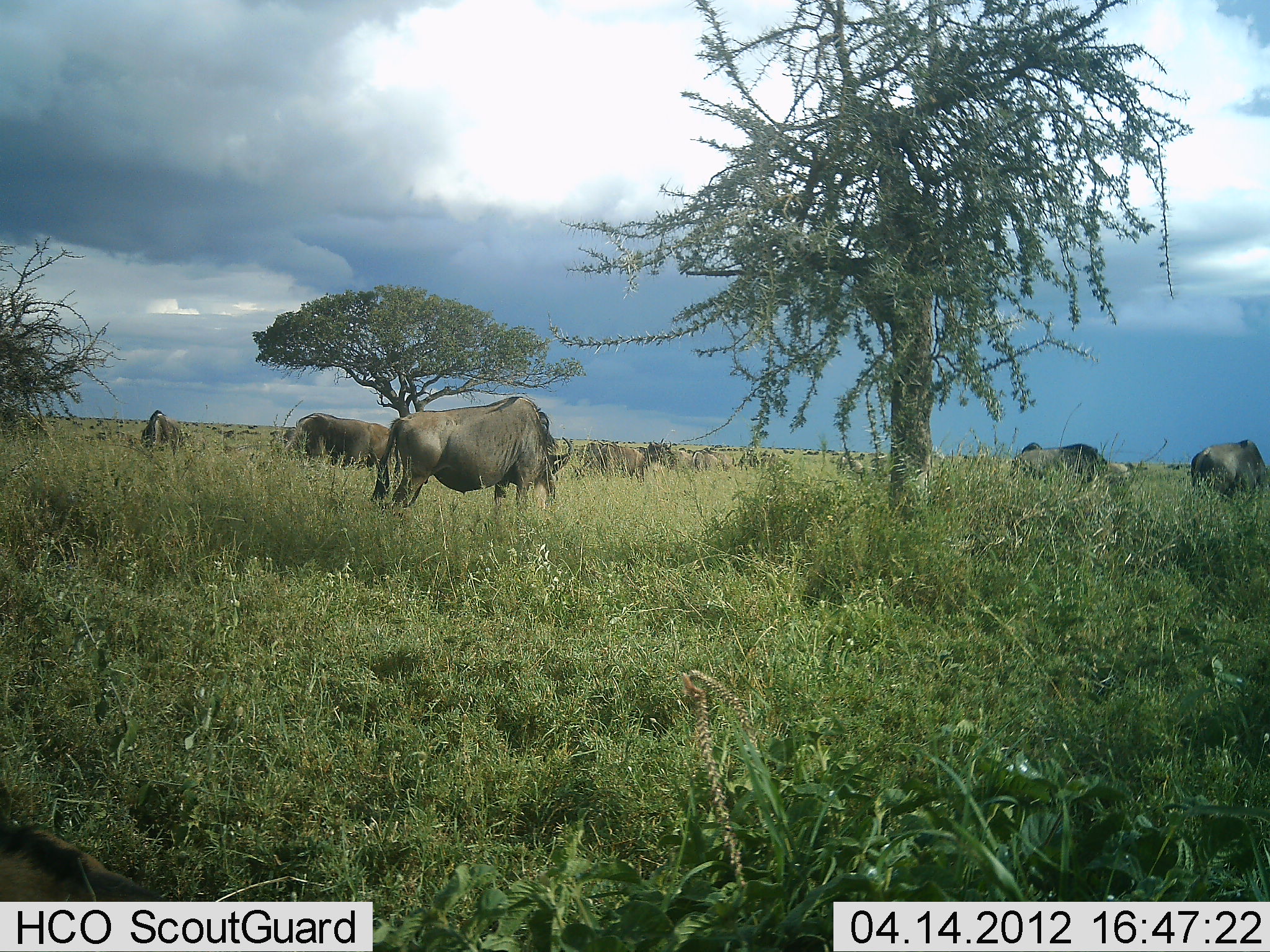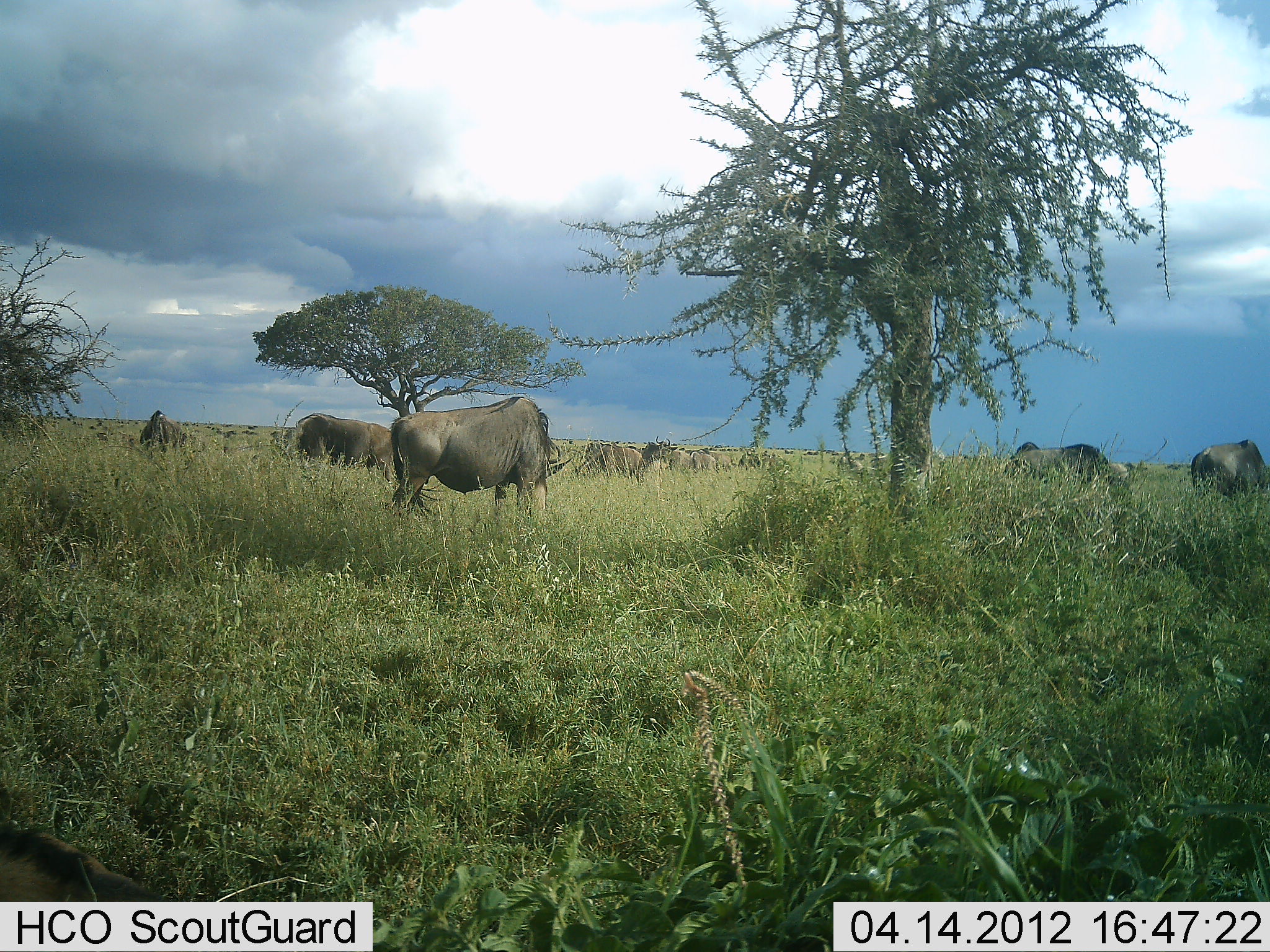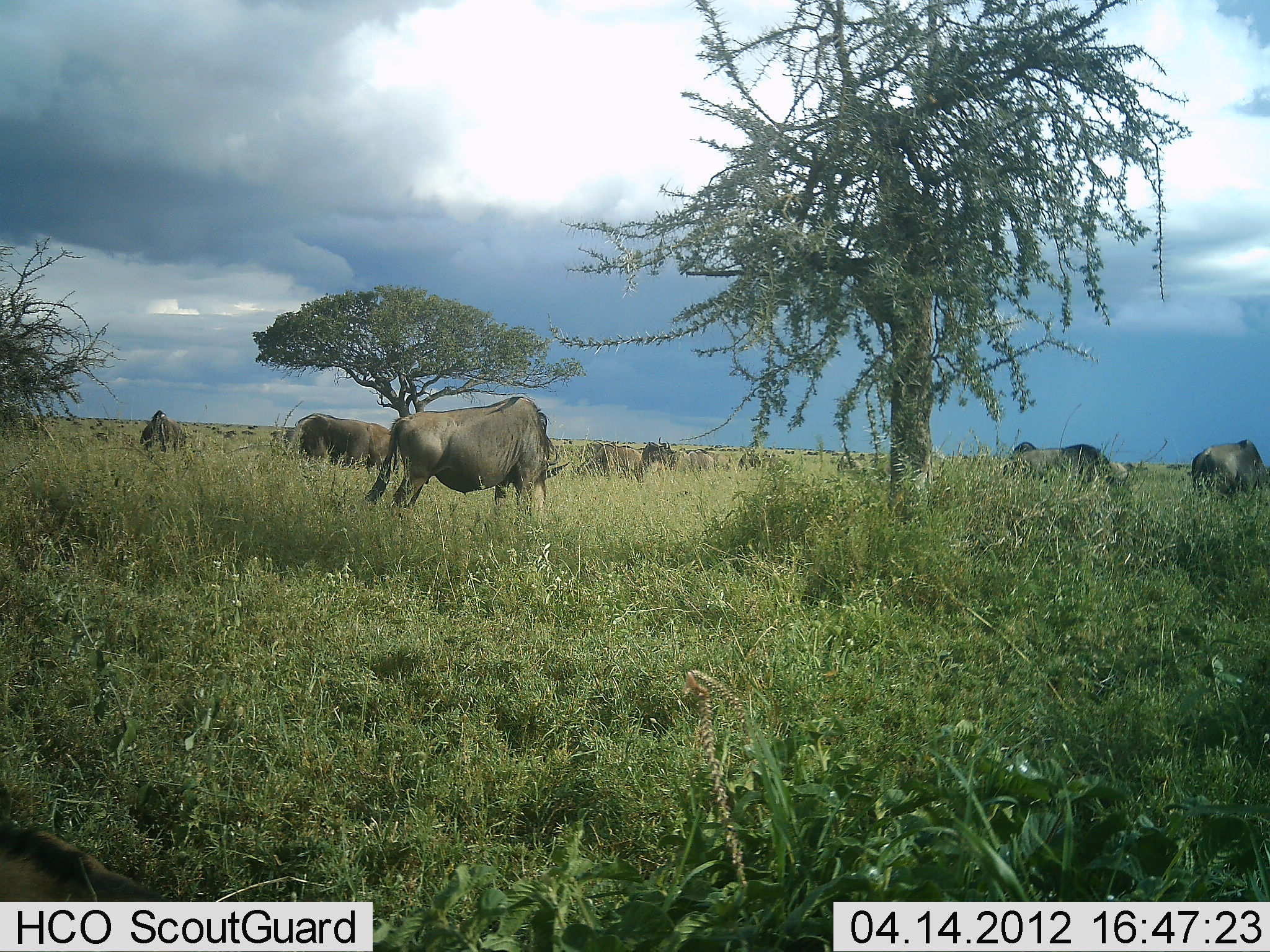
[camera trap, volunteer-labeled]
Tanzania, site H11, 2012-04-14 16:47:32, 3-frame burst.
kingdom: Animalia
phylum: Chordata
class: Mammalia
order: Artiodactyla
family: Bovidae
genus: Connochaetes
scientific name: Connochaetes taurinus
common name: blue wildebeest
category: wildebeest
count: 11-50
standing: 57%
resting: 0%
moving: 14%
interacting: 0%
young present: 0%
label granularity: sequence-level